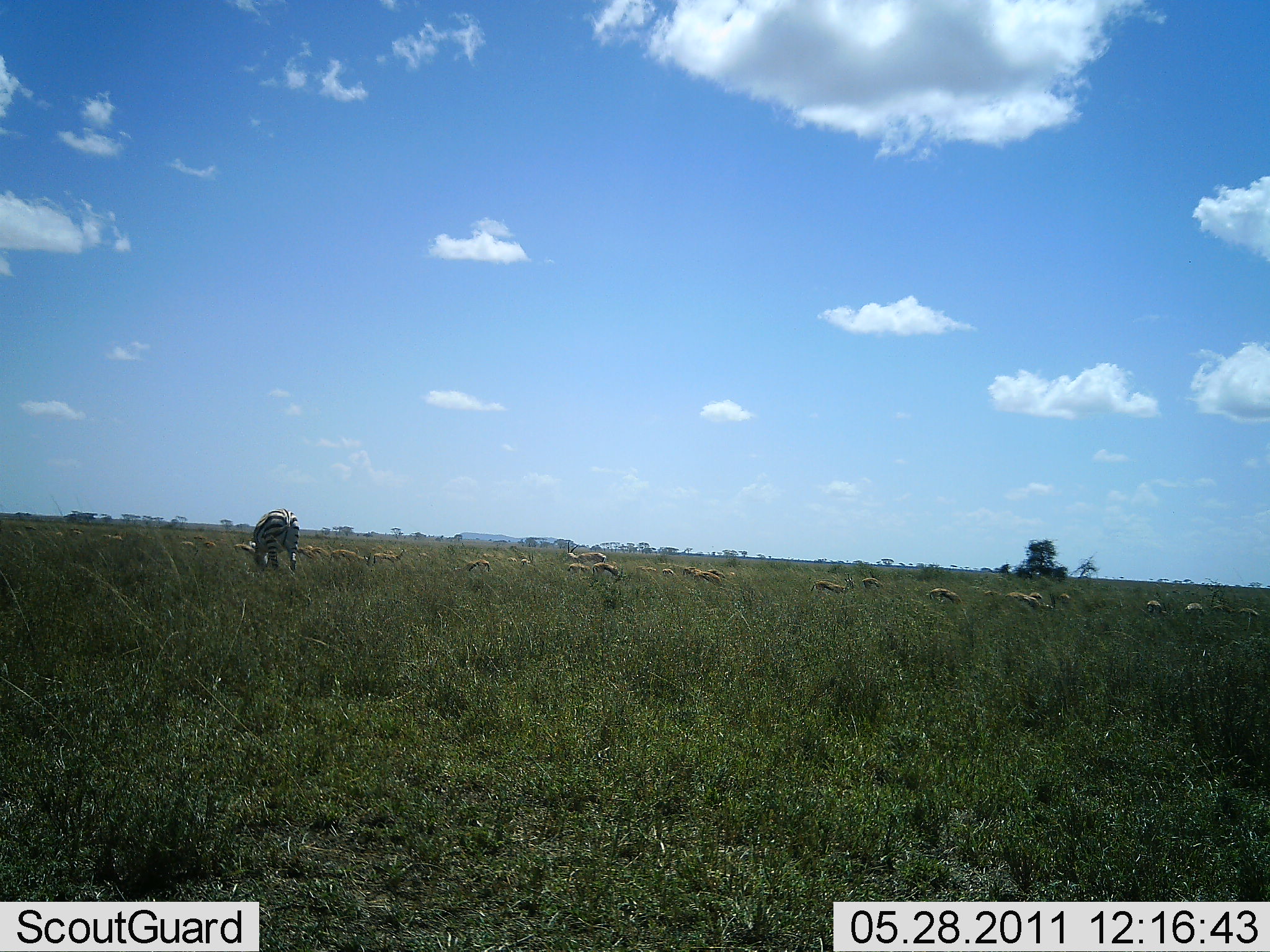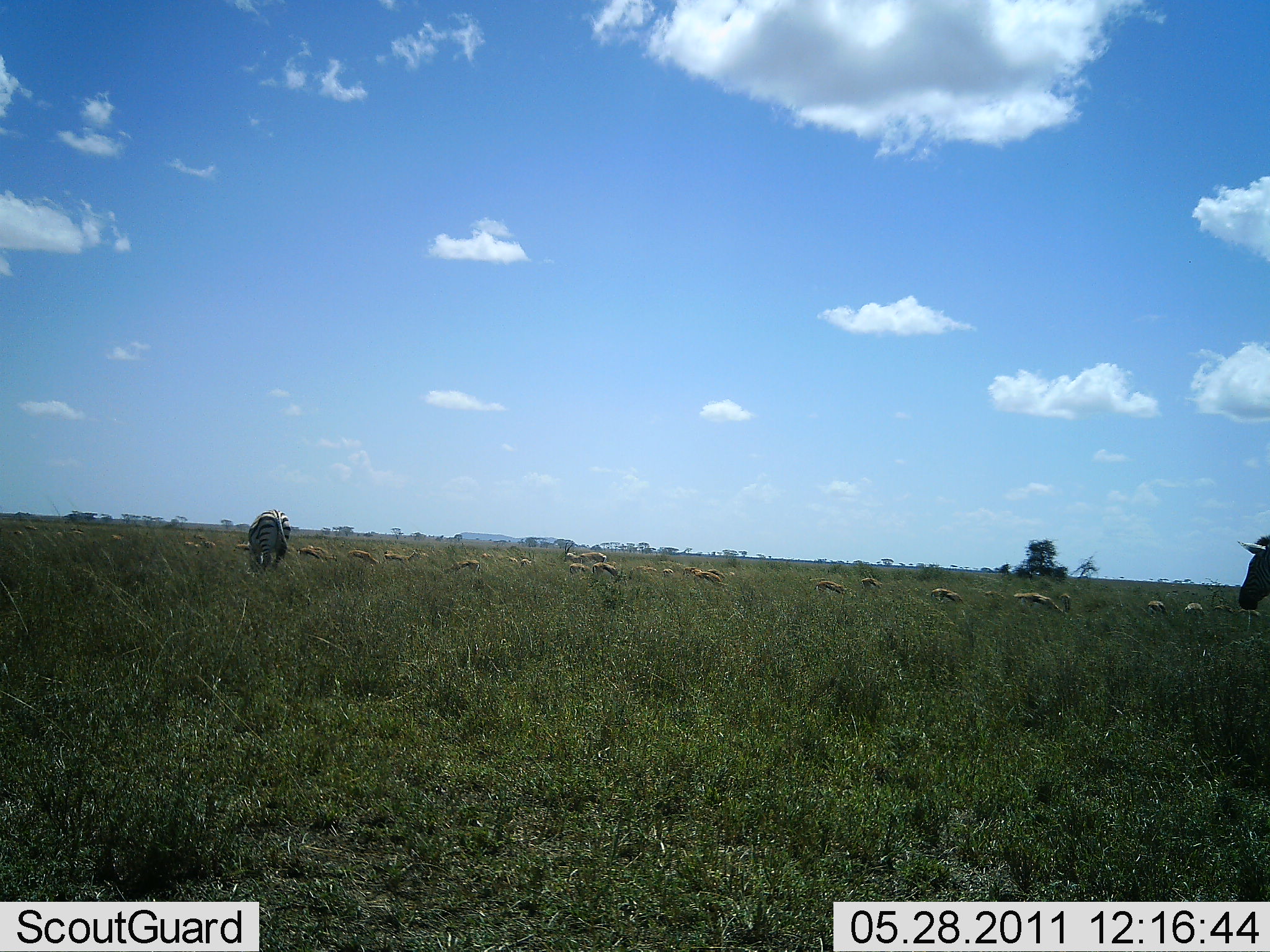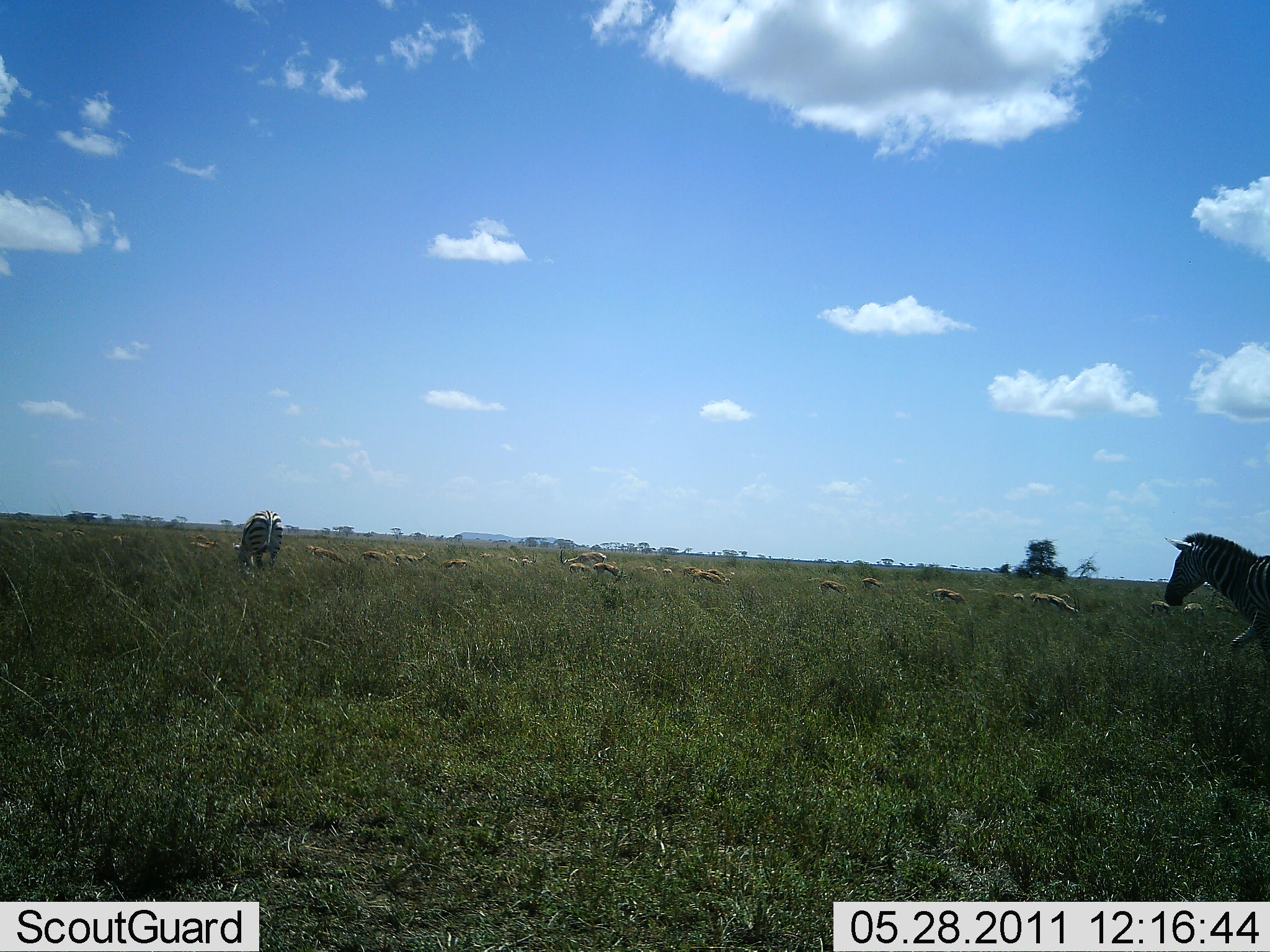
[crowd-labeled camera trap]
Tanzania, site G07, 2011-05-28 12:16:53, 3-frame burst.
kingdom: Animalia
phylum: Chordata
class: Mammalia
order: Artiodactyla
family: Bovidae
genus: Eudorcas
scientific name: Eudorcas thomsonii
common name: thomson's gazelle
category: gazellethomsons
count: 11-50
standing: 36%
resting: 0%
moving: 27%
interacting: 0%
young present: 0%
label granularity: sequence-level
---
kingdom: Animalia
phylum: Chordata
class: Mammalia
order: Perissodactyla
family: Equidae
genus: Equus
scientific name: Equus quagga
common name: plains zebra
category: zebra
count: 2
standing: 7%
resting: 0%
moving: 80%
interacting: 0%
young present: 0%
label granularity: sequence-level